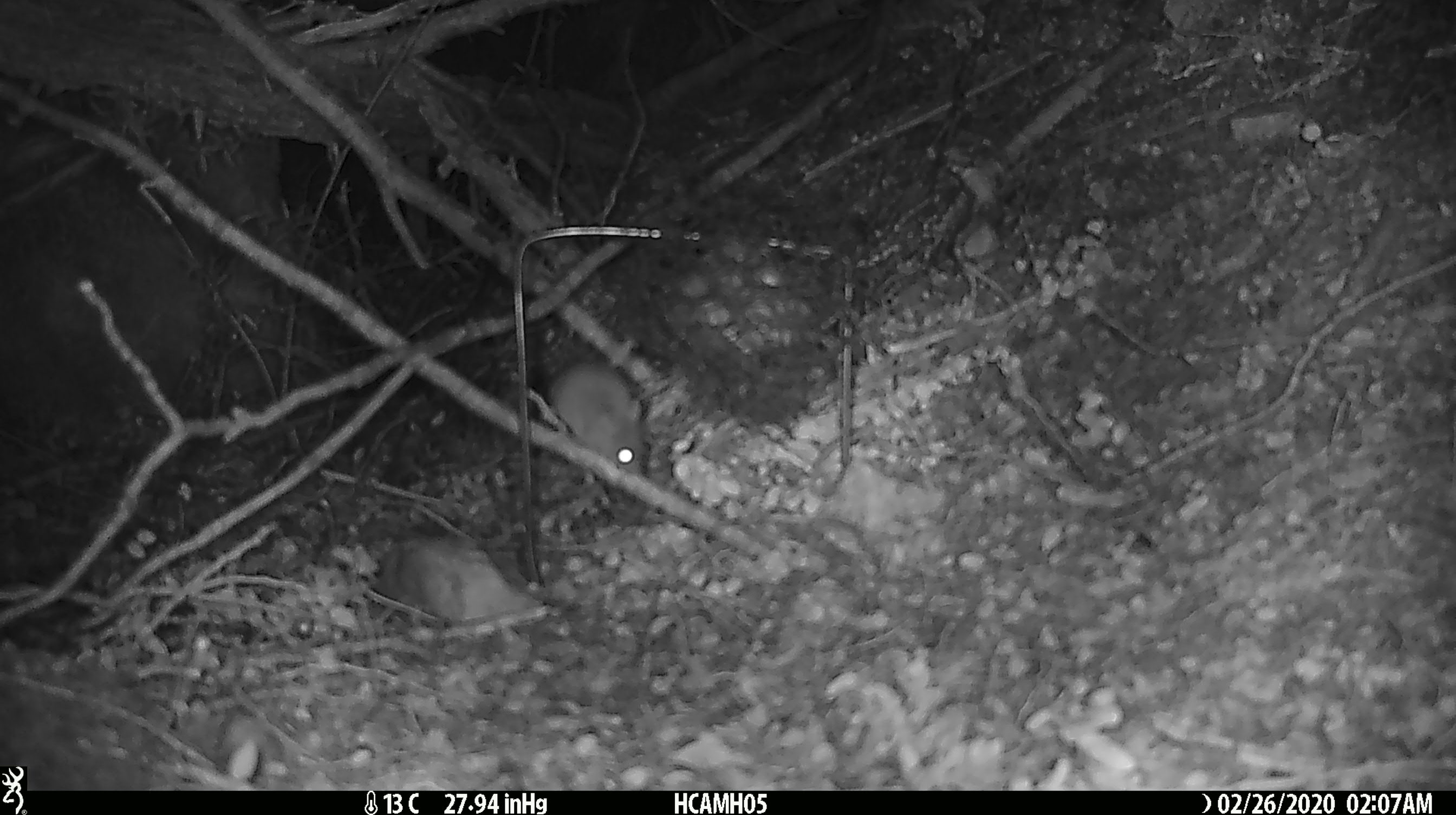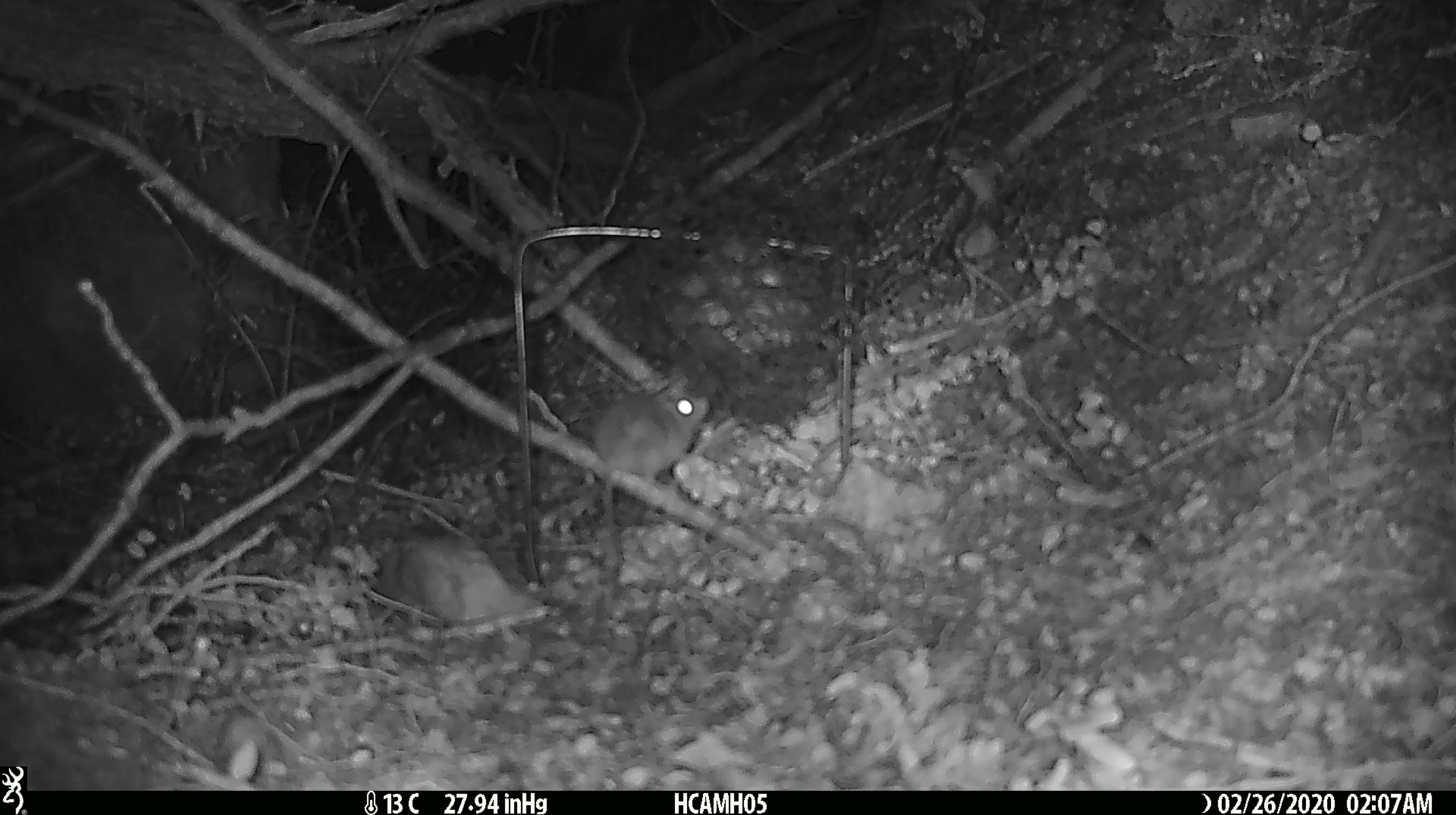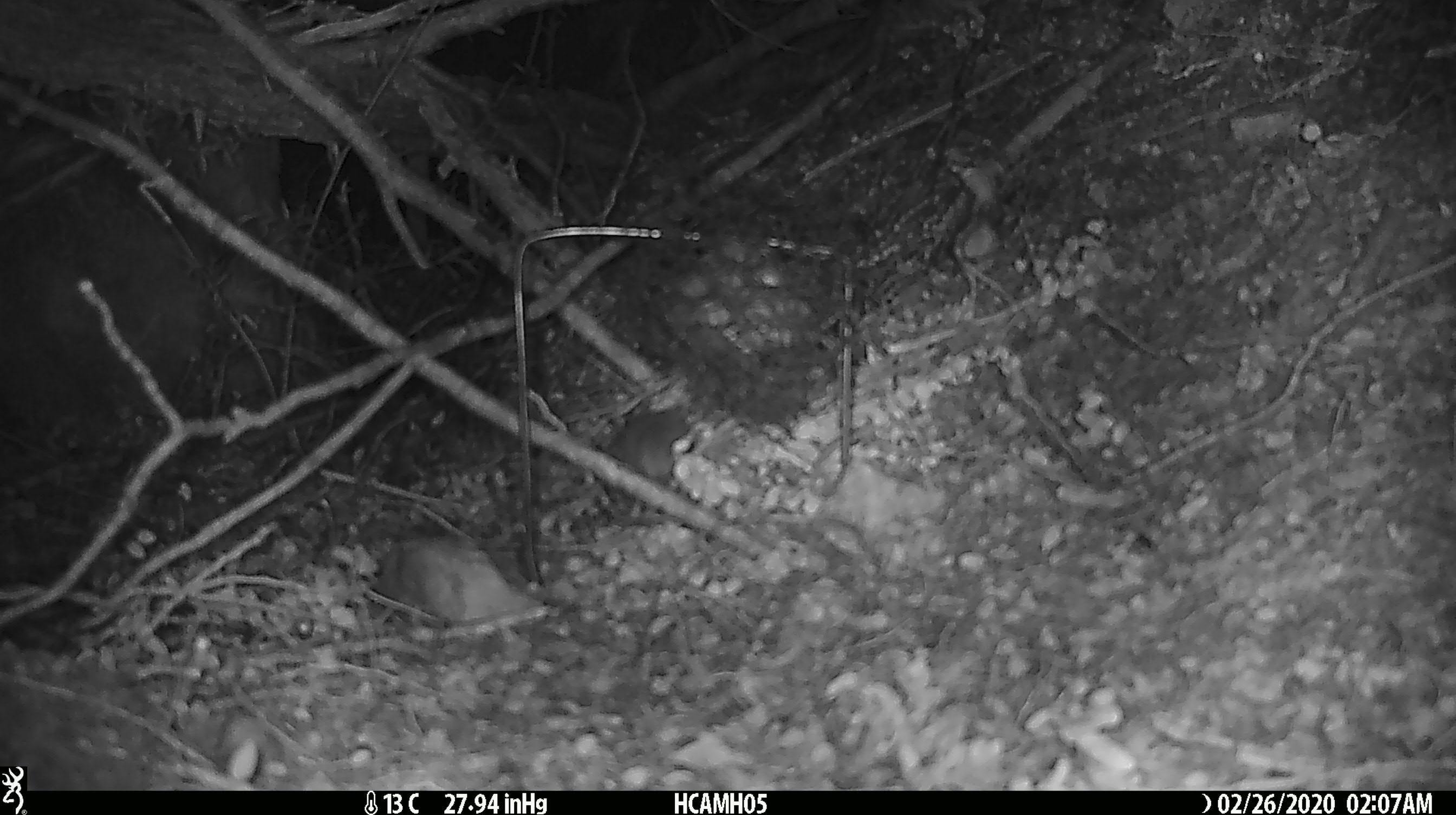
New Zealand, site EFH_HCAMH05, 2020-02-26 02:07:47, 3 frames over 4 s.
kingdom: Animalia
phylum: Chordata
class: Mammalia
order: Rodentia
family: Muridae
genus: Mus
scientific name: Mus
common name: mouse